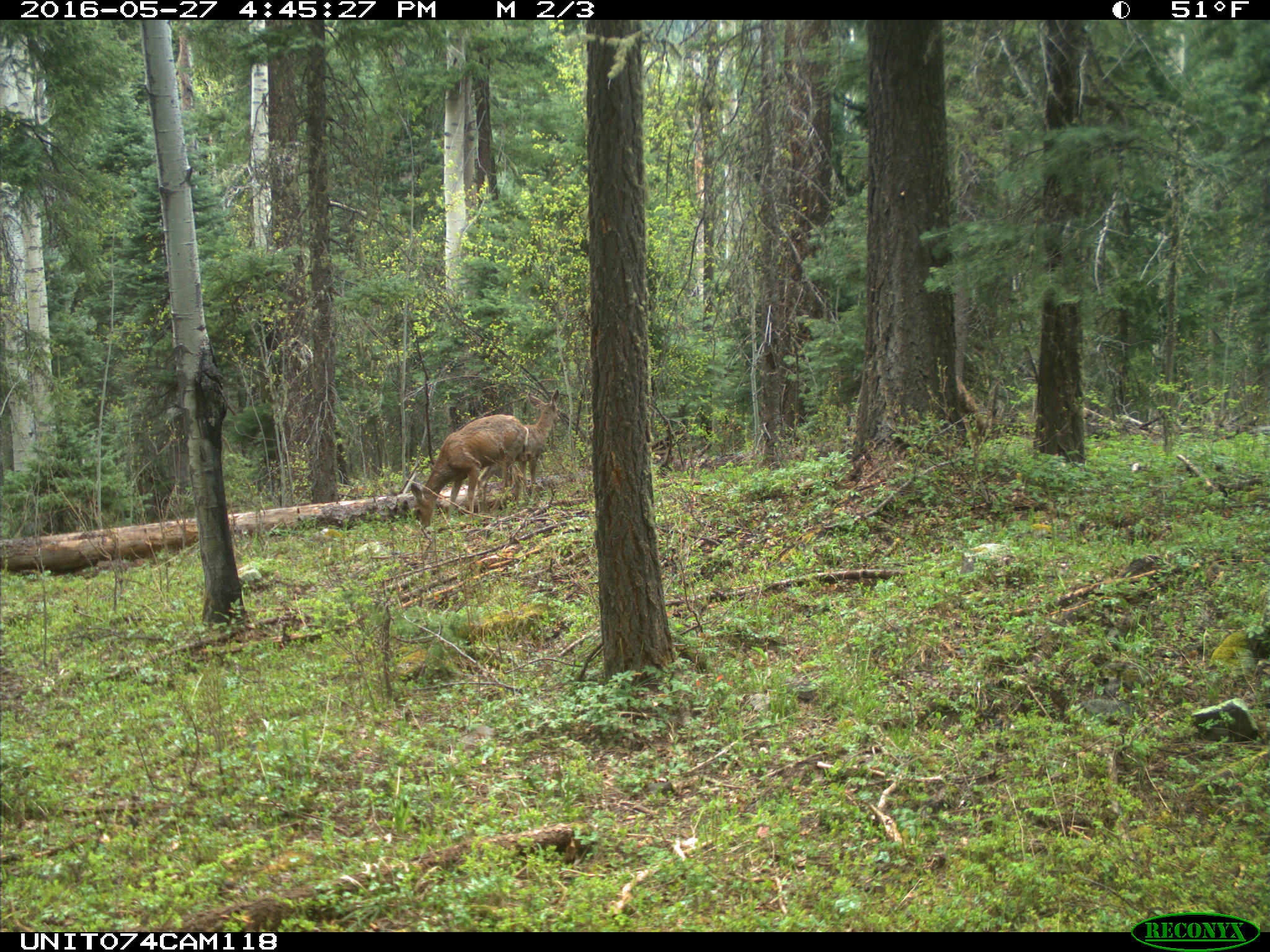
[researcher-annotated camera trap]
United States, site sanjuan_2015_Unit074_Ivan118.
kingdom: Animalia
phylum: Chordata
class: Mammalia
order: Artiodactyla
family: Cervidae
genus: Odocoileus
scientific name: Odocoileus hemionus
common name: mule deer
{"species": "Odocoileus hemionus (mule deer)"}